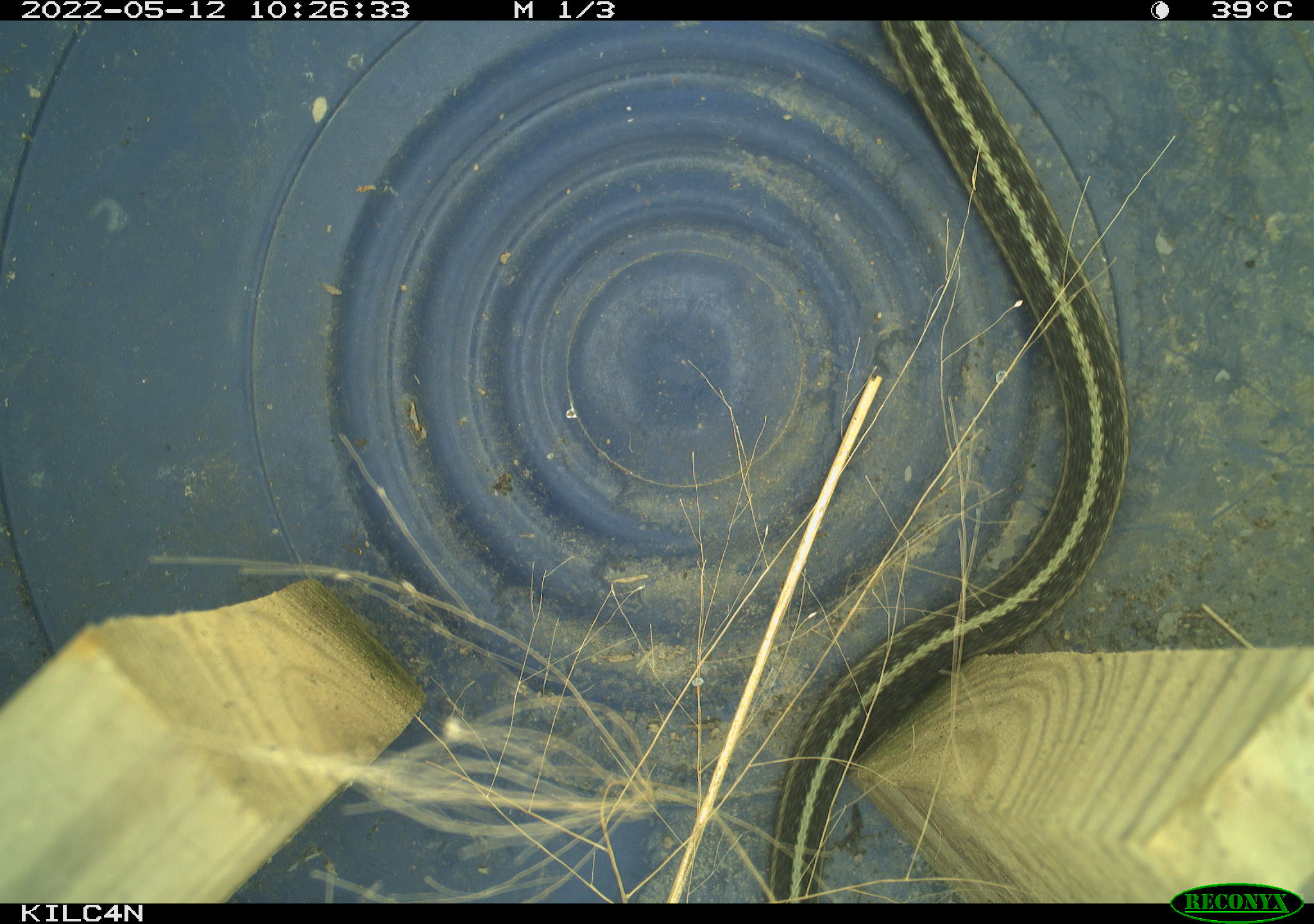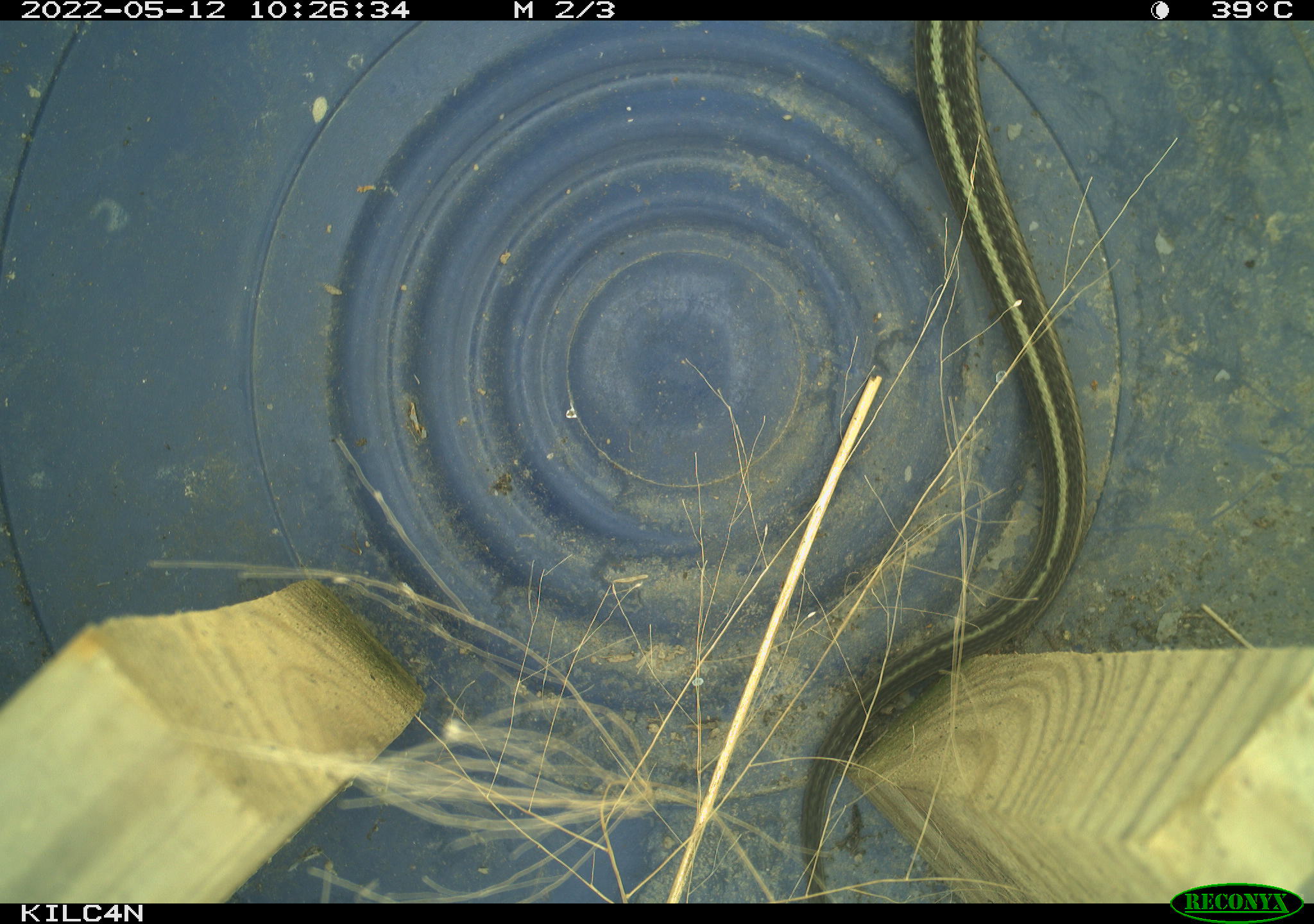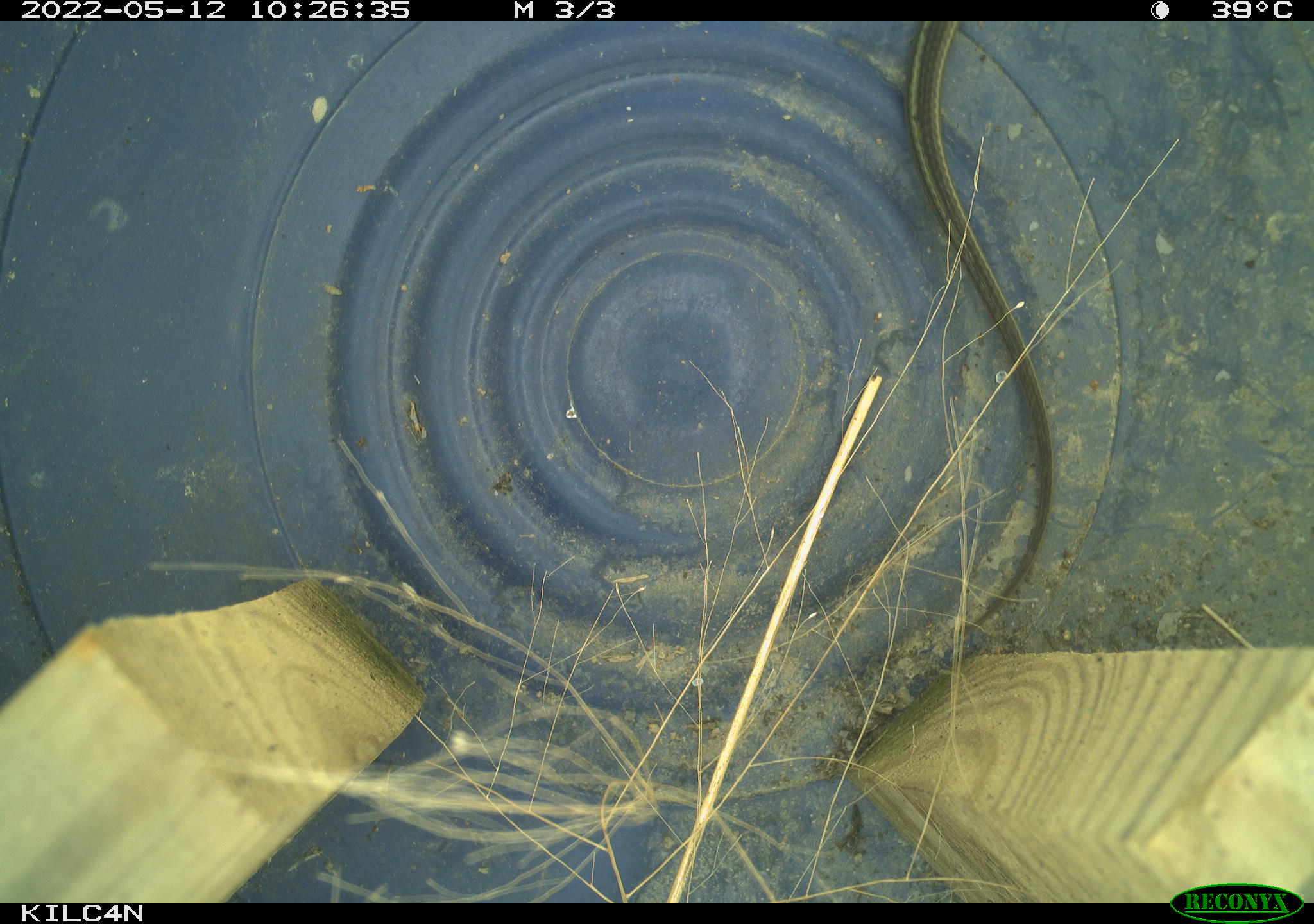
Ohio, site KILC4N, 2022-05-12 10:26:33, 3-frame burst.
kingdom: Animalia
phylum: Chordata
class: Reptilia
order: Squamata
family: Colubridae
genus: Thamnophis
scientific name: Thamnophis sirtalis sirtalis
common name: eastern gartersnake